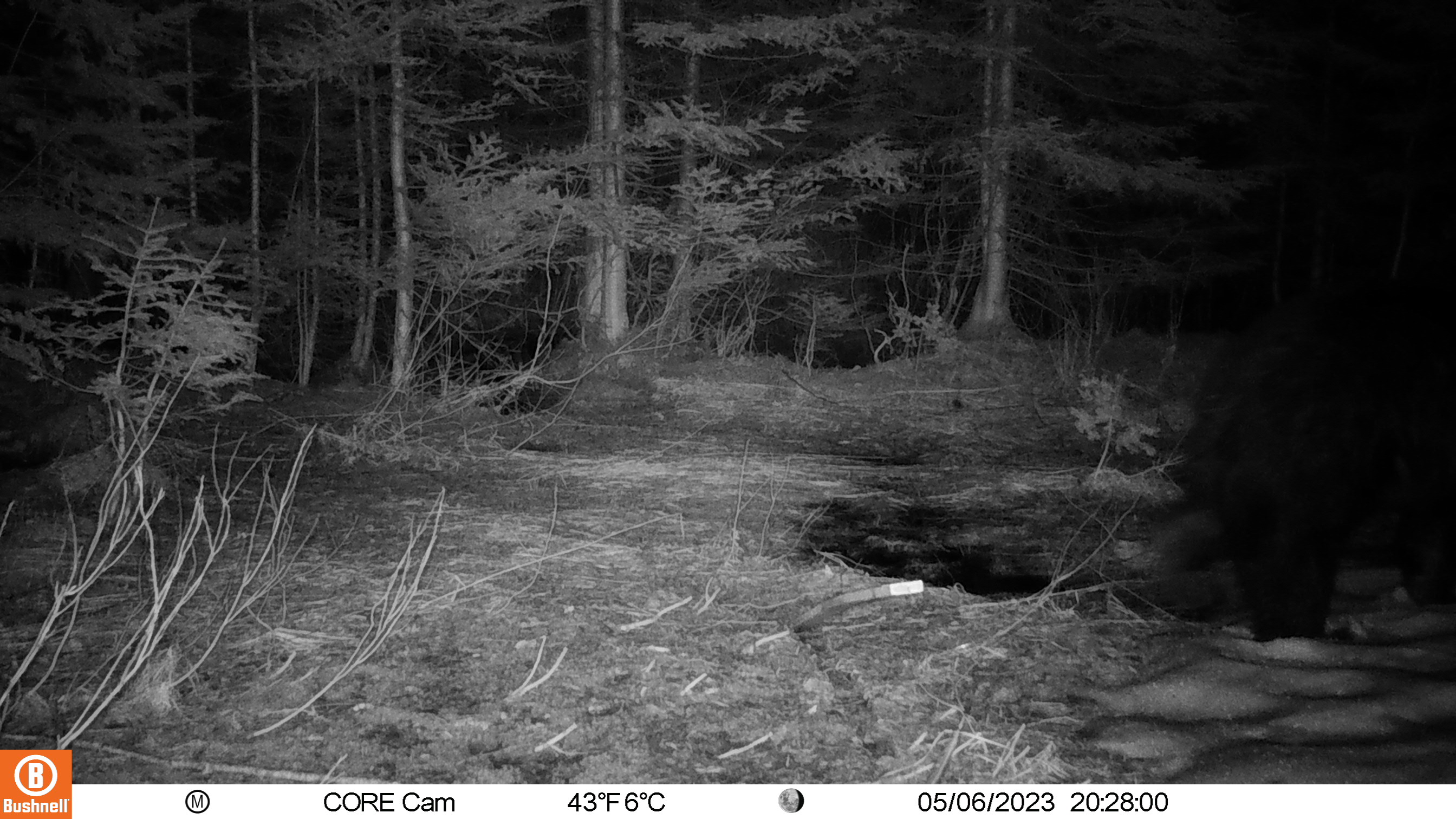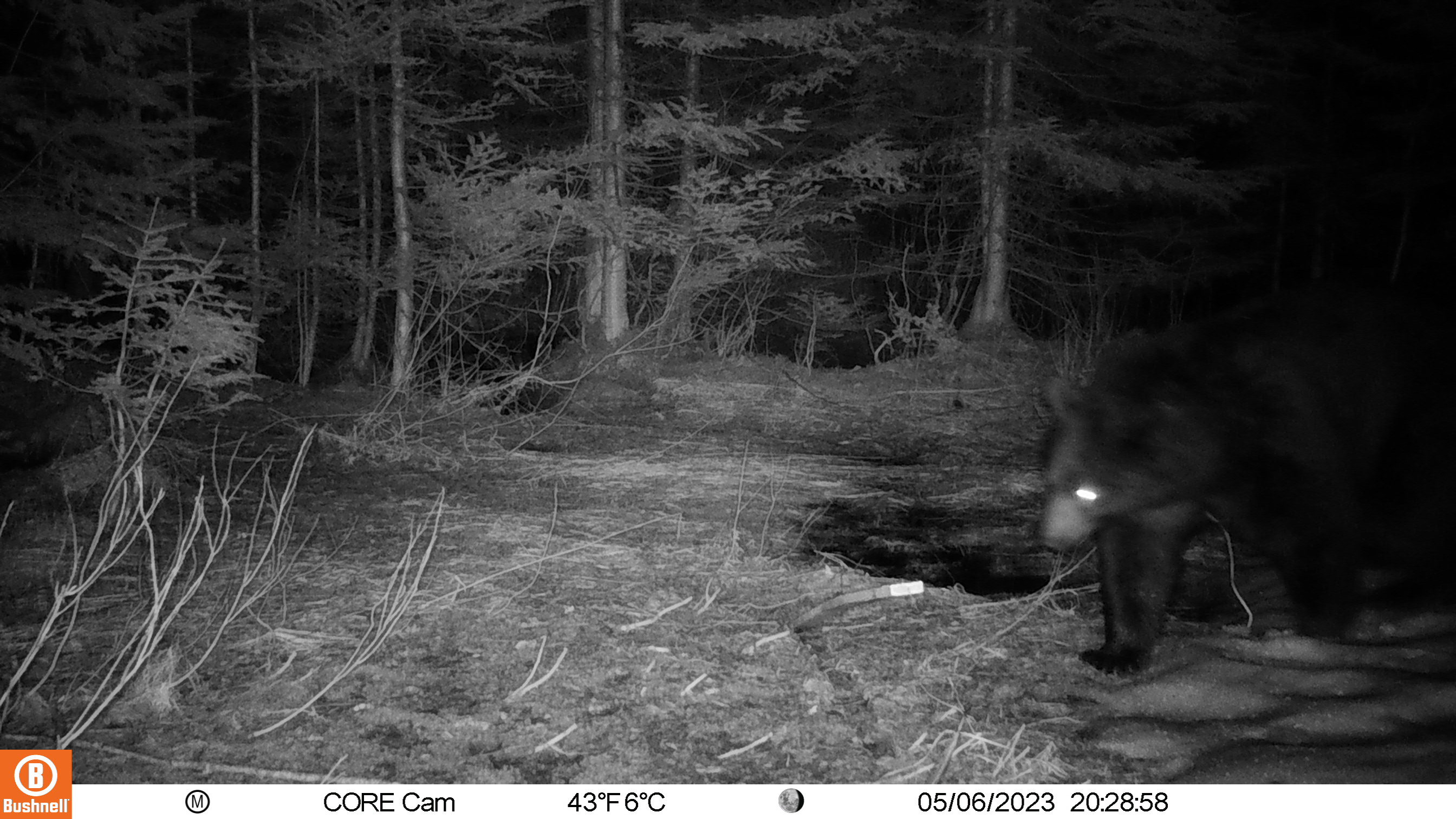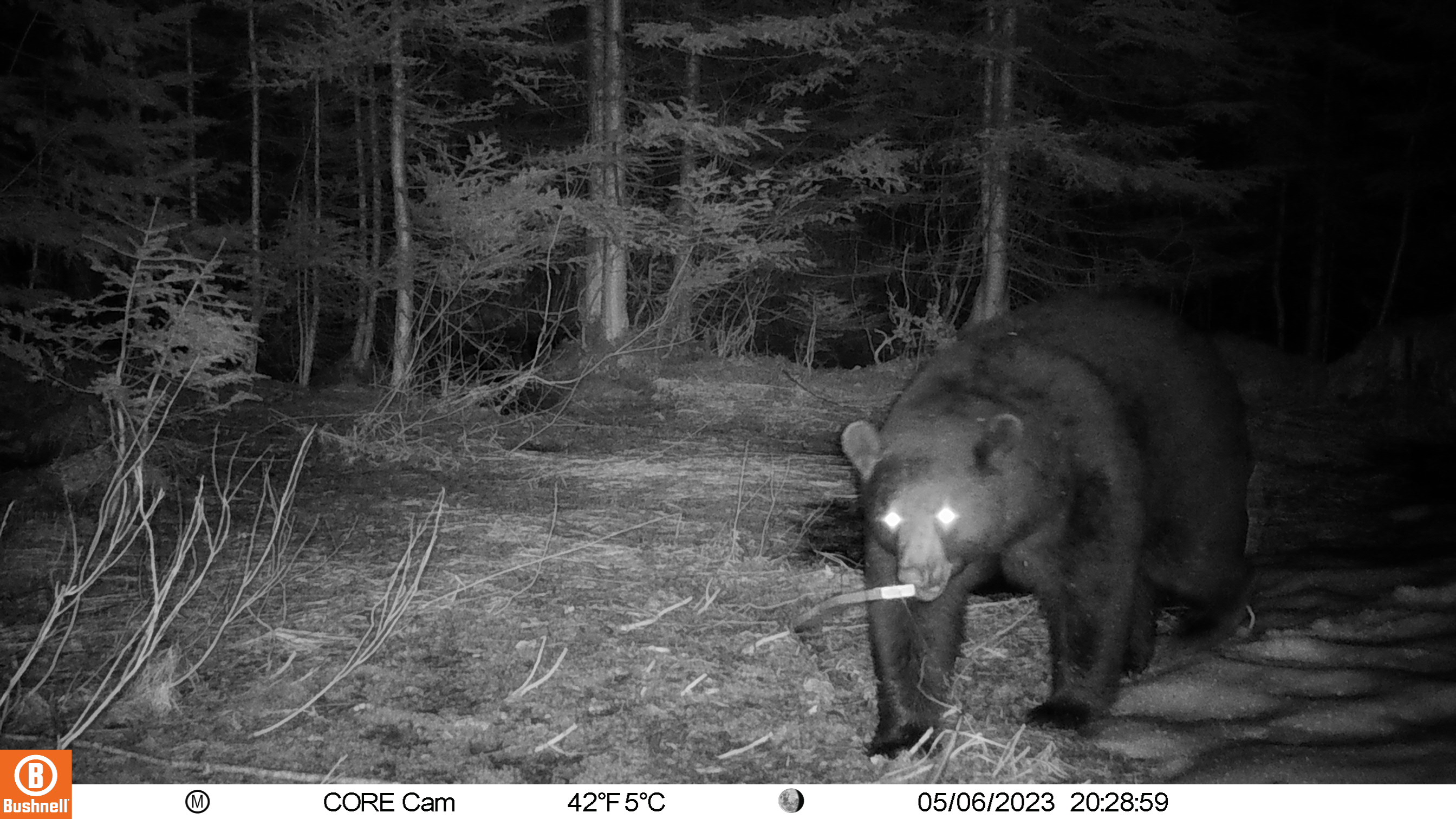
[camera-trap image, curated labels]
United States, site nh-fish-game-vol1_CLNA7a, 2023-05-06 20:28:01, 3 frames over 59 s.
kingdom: Animalia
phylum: Chordata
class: Mammalia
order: Carnivora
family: Ursidae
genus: Ursus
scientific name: Ursus americanus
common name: black bear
Black bear (Ursus americanus).